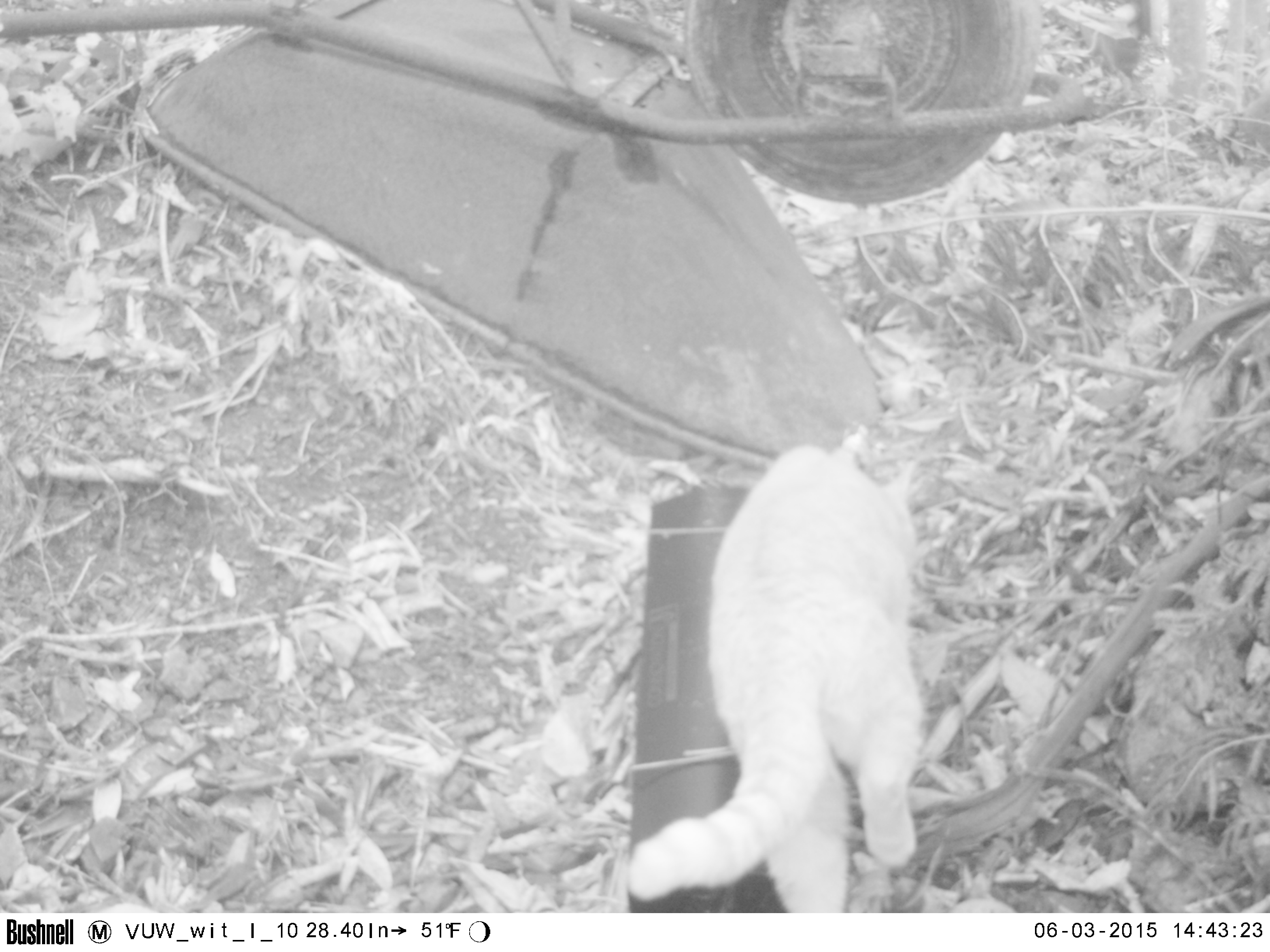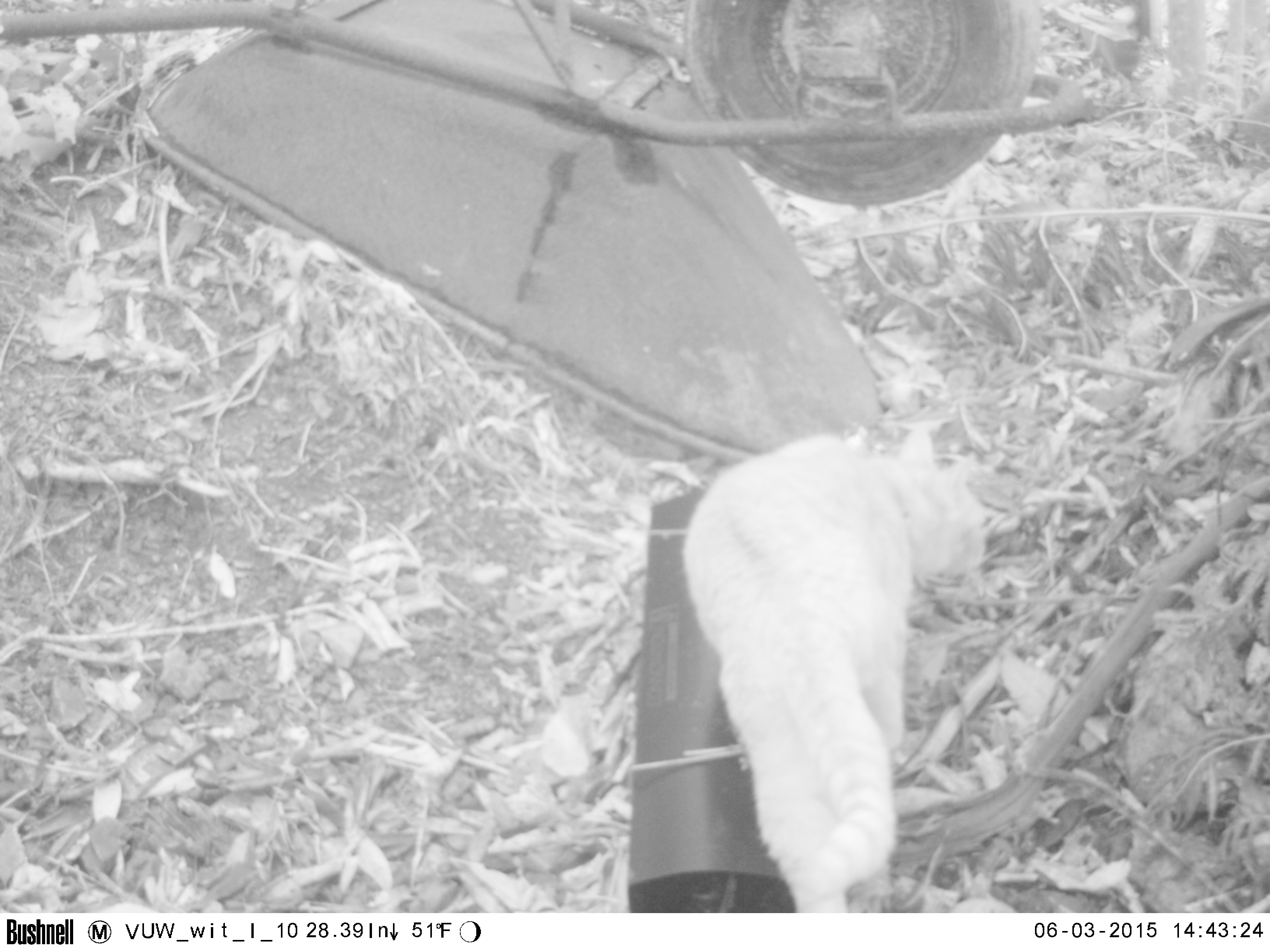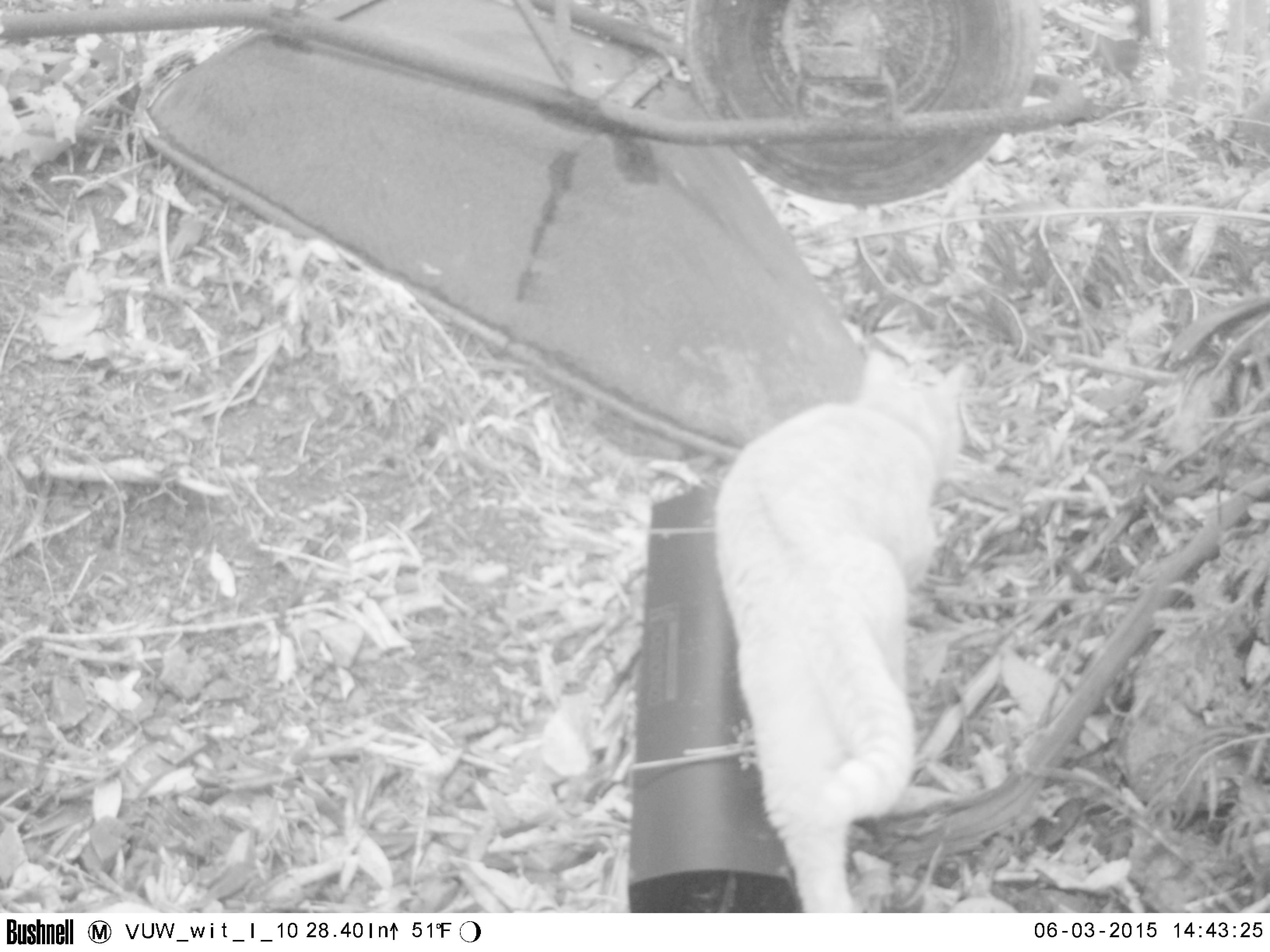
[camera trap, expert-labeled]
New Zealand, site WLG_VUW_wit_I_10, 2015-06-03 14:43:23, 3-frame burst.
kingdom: Animalia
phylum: Chordata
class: Mammalia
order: Carnivora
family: Felidae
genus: Felis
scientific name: Felis catus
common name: domestic cat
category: cat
Cat (domestic cat) (Felis catus).